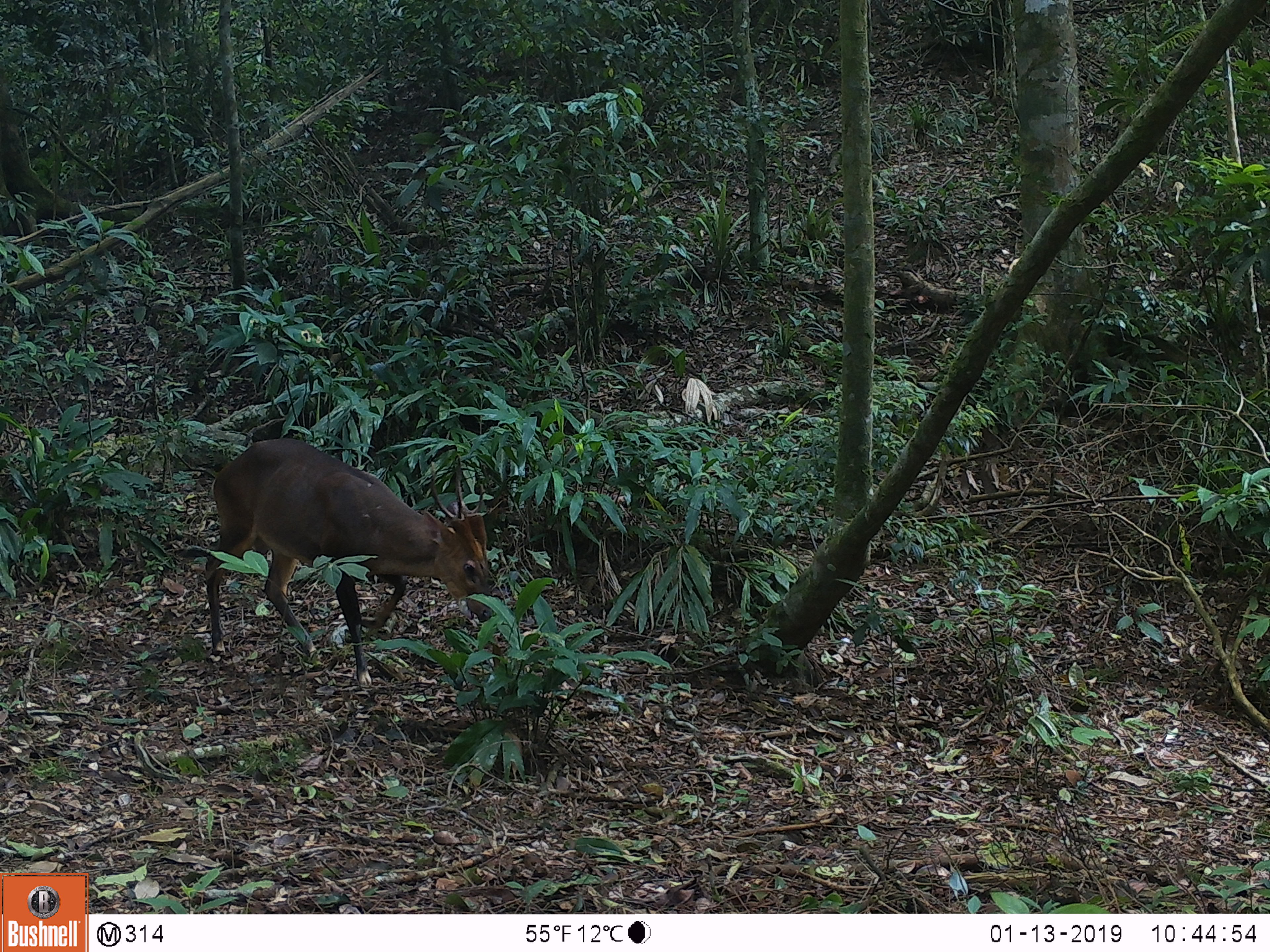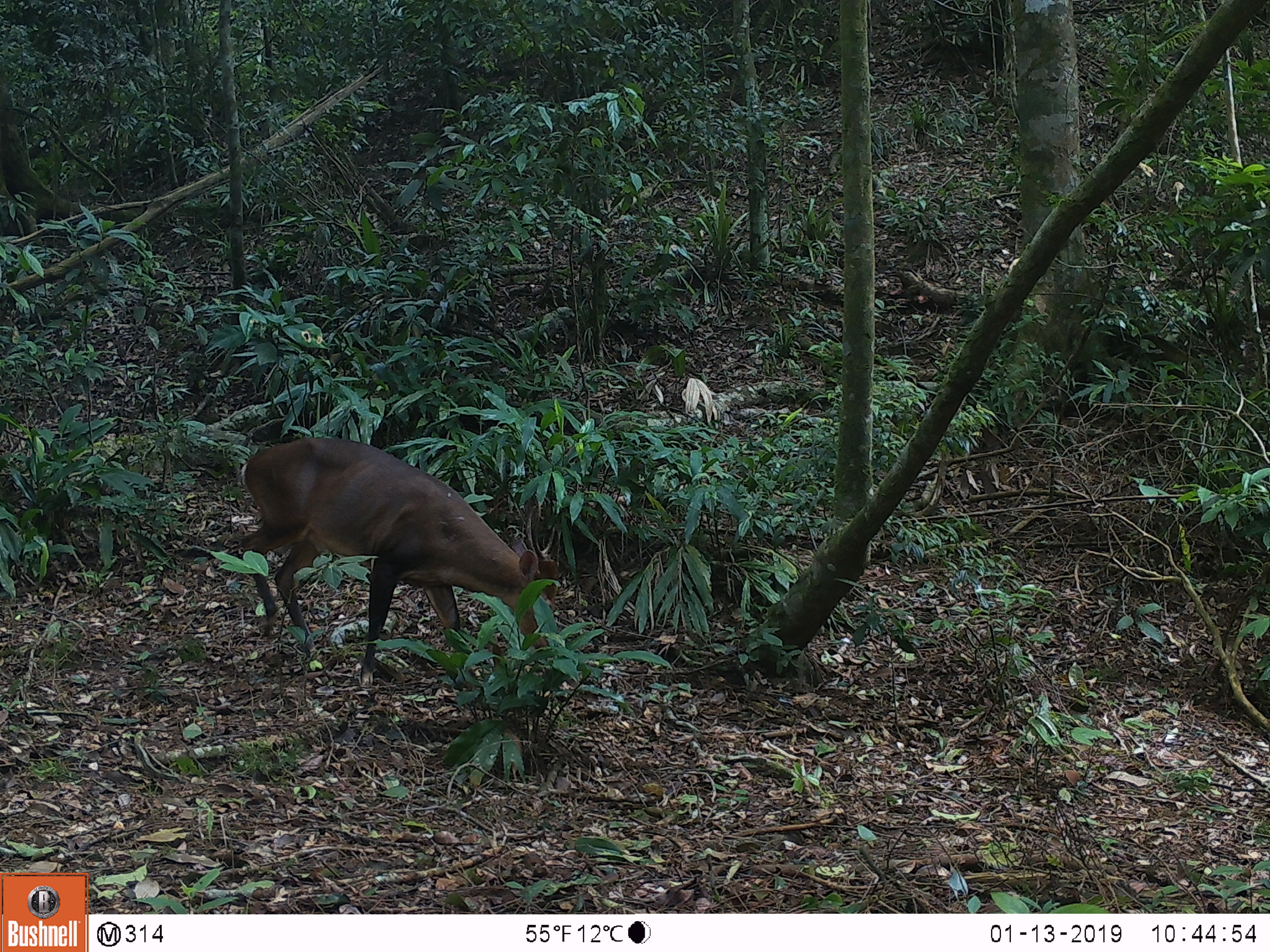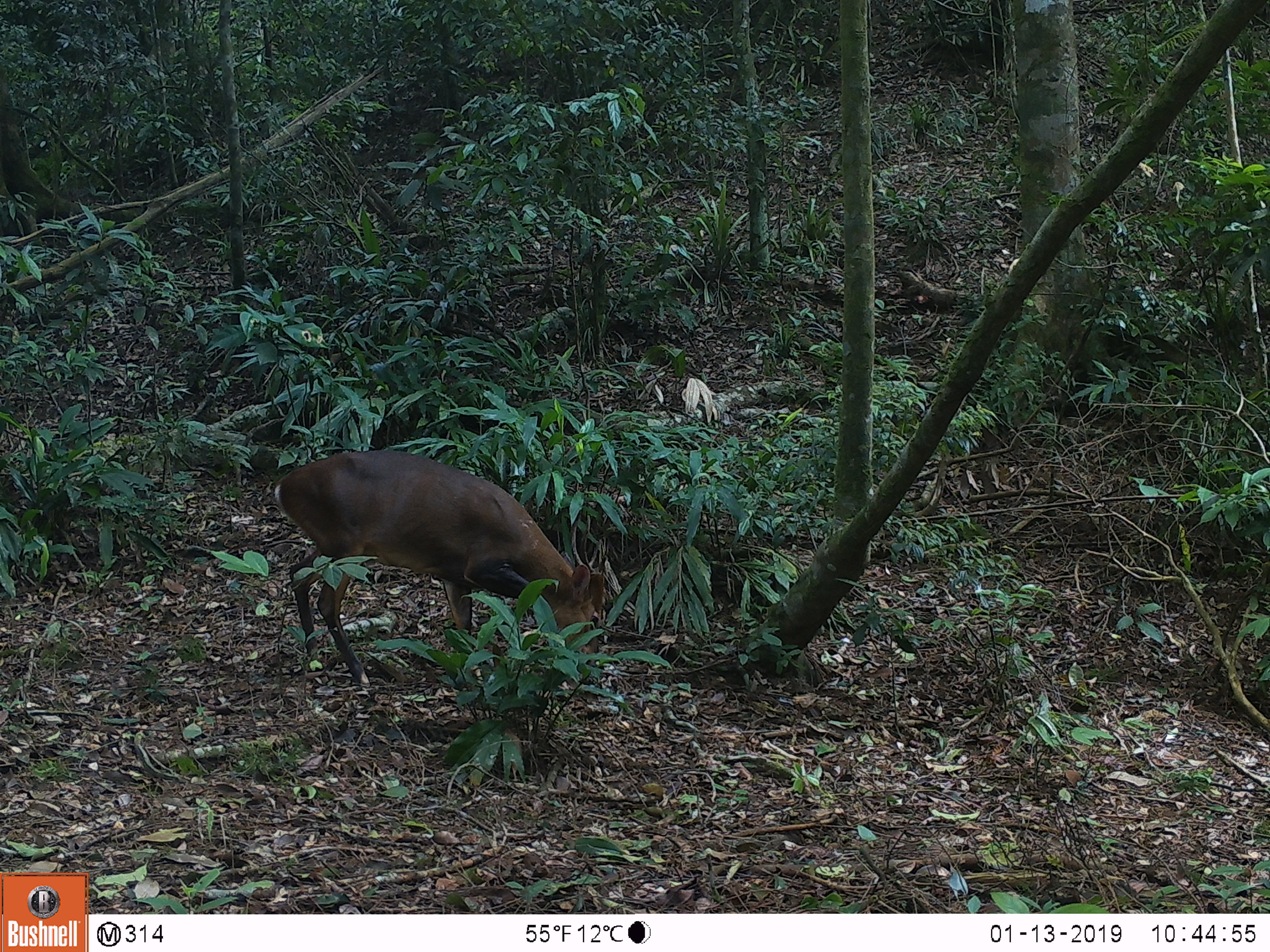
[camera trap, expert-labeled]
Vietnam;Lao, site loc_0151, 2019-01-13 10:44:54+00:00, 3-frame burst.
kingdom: Animalia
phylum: Chordata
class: Mammalia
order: Artiodactyla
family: Cervidae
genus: Muntiacus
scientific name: Muntiacus vuquangensis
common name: large-antlered muntjac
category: large antlered muntjac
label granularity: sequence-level